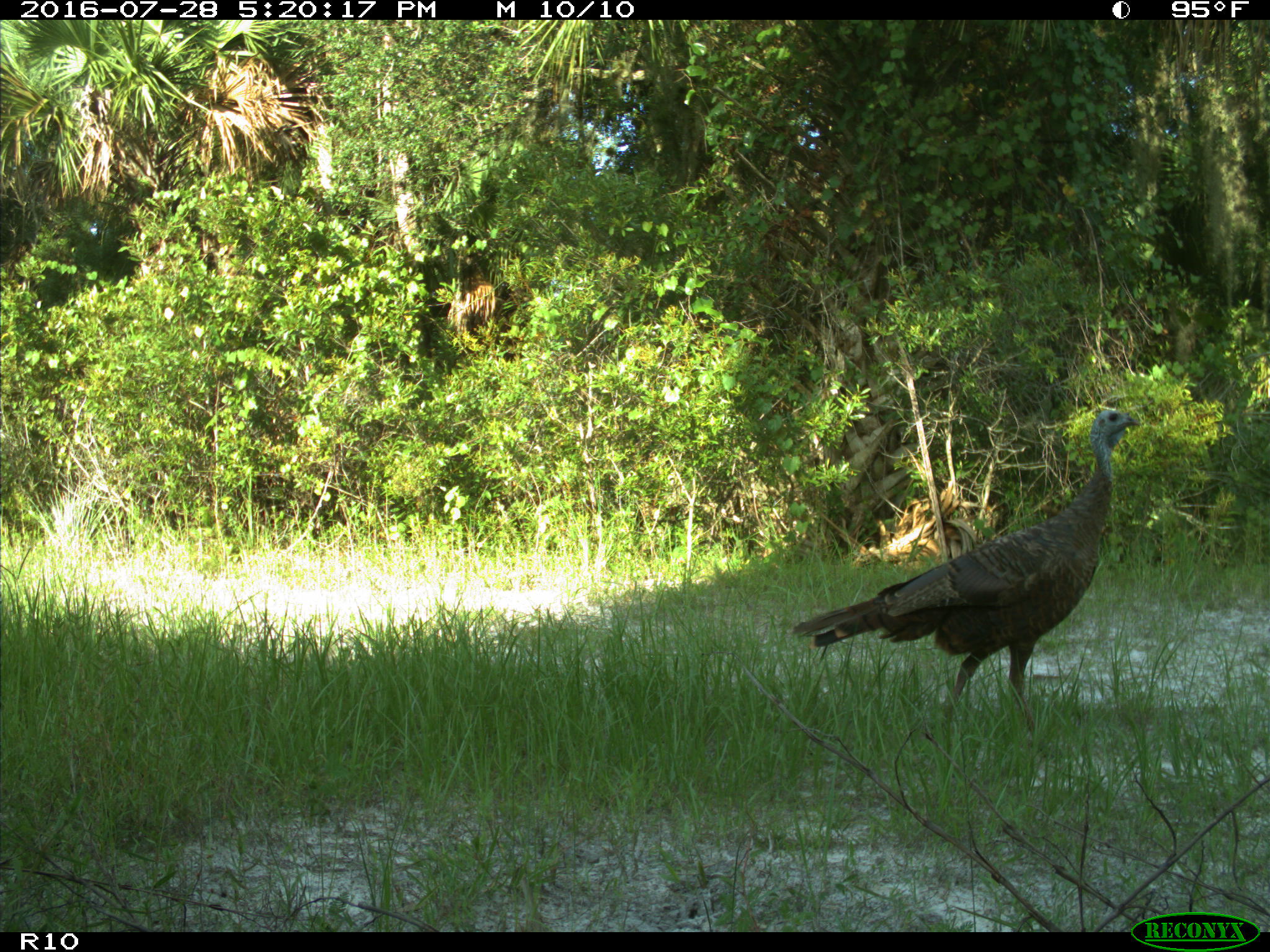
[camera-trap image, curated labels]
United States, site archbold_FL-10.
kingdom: Animalia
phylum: Chordata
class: Aves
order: Galliformes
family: Phasianidae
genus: Meleagris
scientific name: Meleagris gallopavo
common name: wild turkey